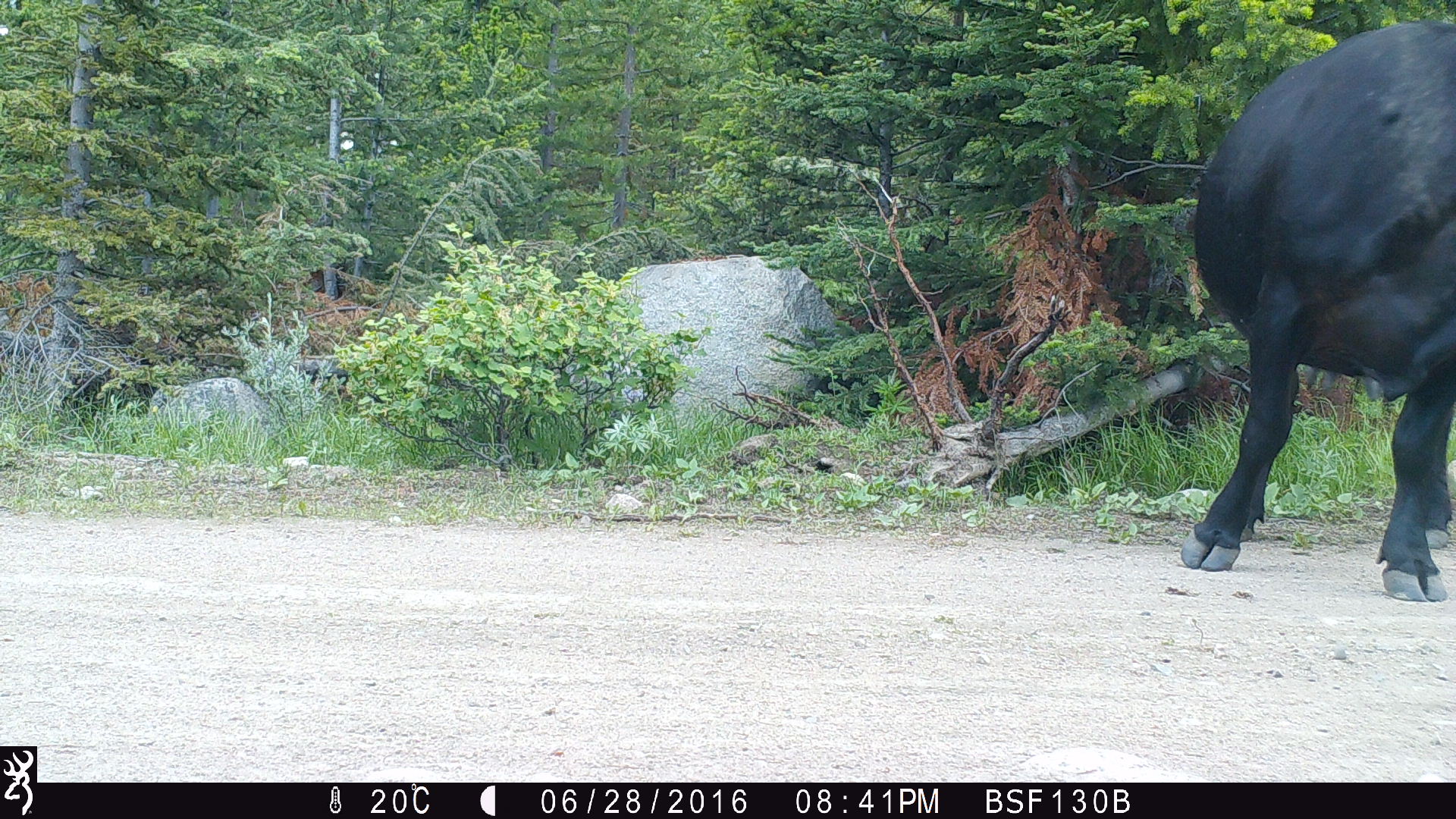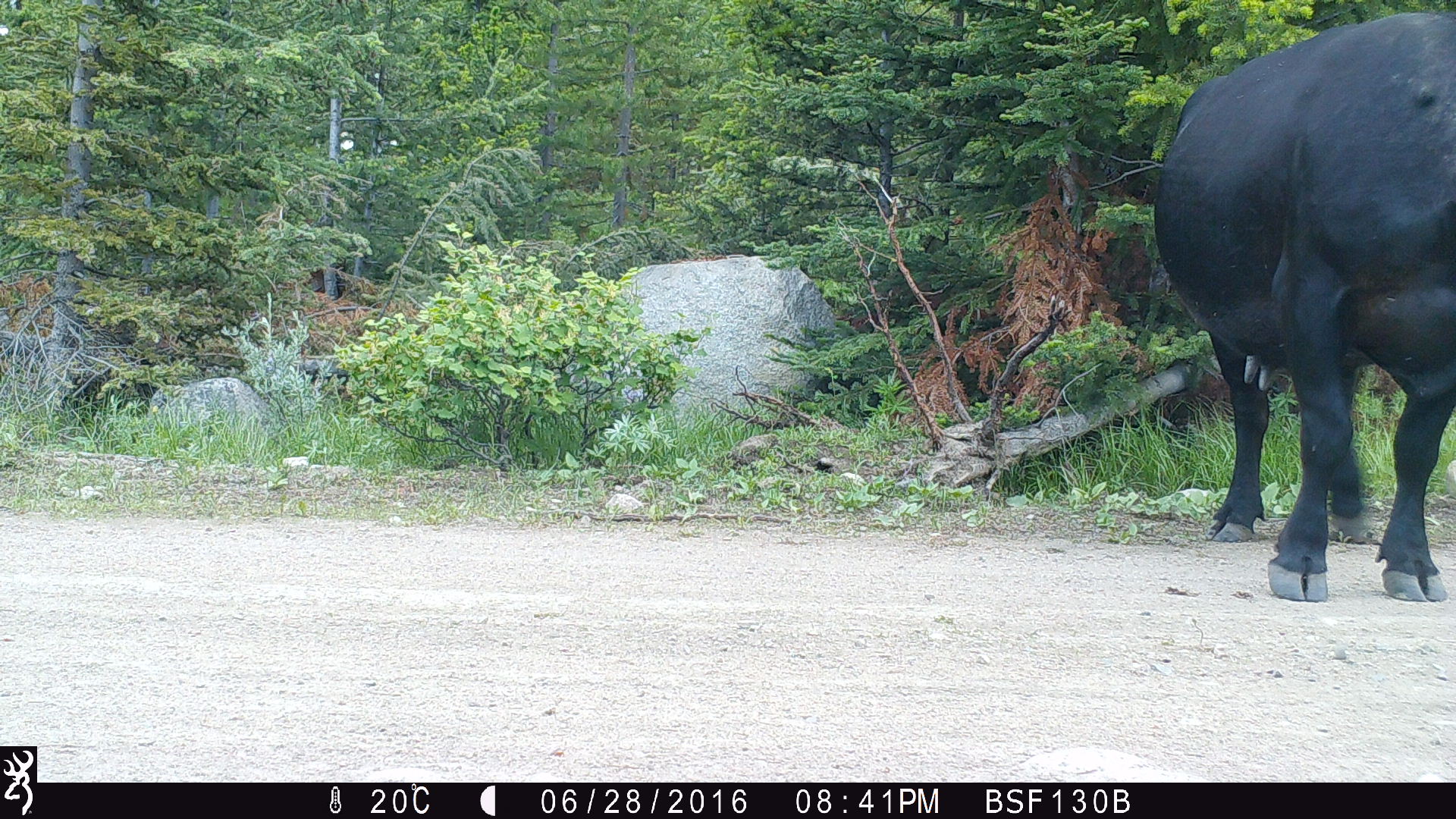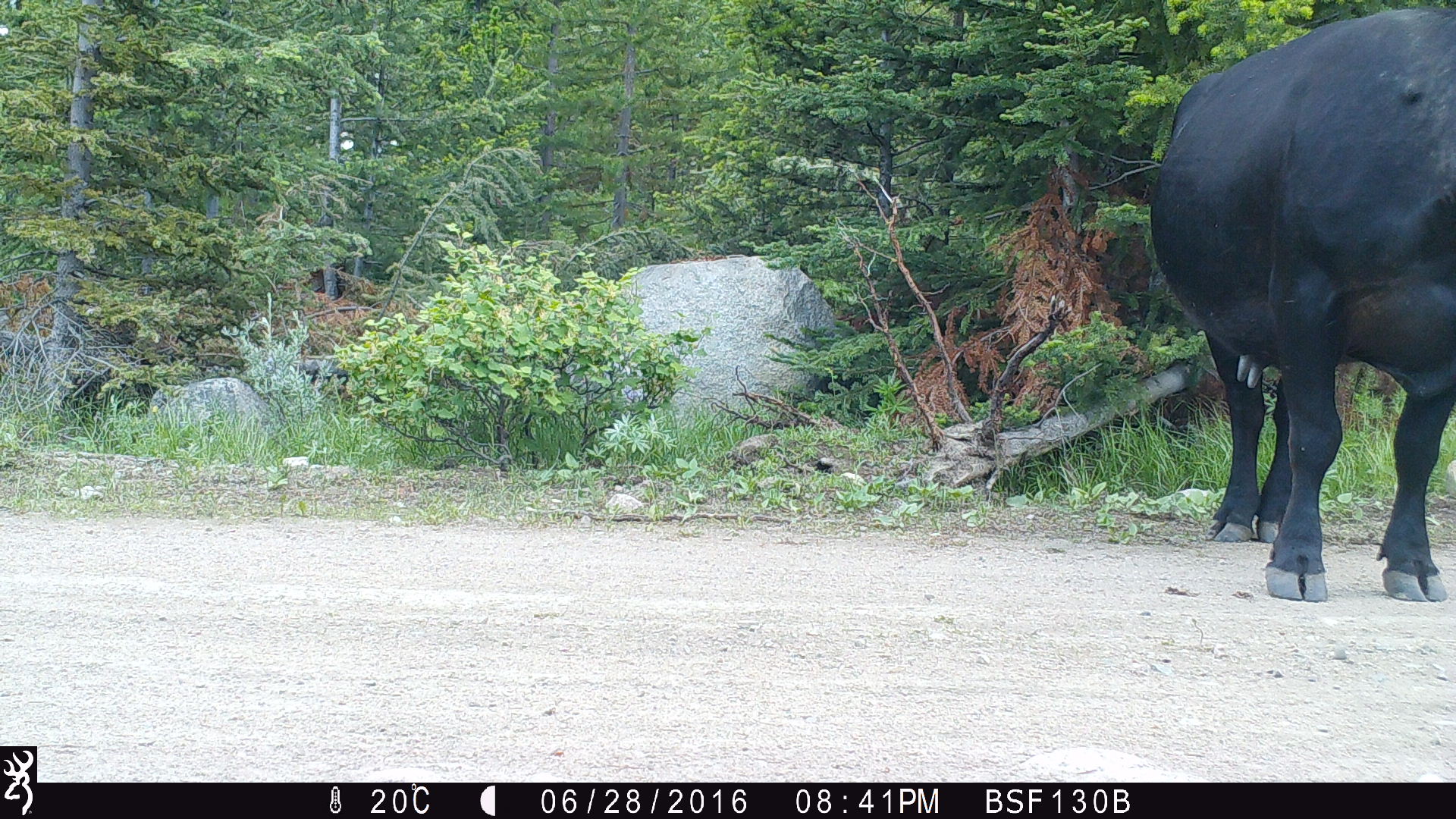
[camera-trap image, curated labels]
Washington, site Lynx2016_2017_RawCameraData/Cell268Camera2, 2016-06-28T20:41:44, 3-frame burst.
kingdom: Animalia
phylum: Chordata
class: Mammalia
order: Artiodactyla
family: Bovidae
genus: Bos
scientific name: Bos taurus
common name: domestic cattle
Domestic cattle (Bos taurus). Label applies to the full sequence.